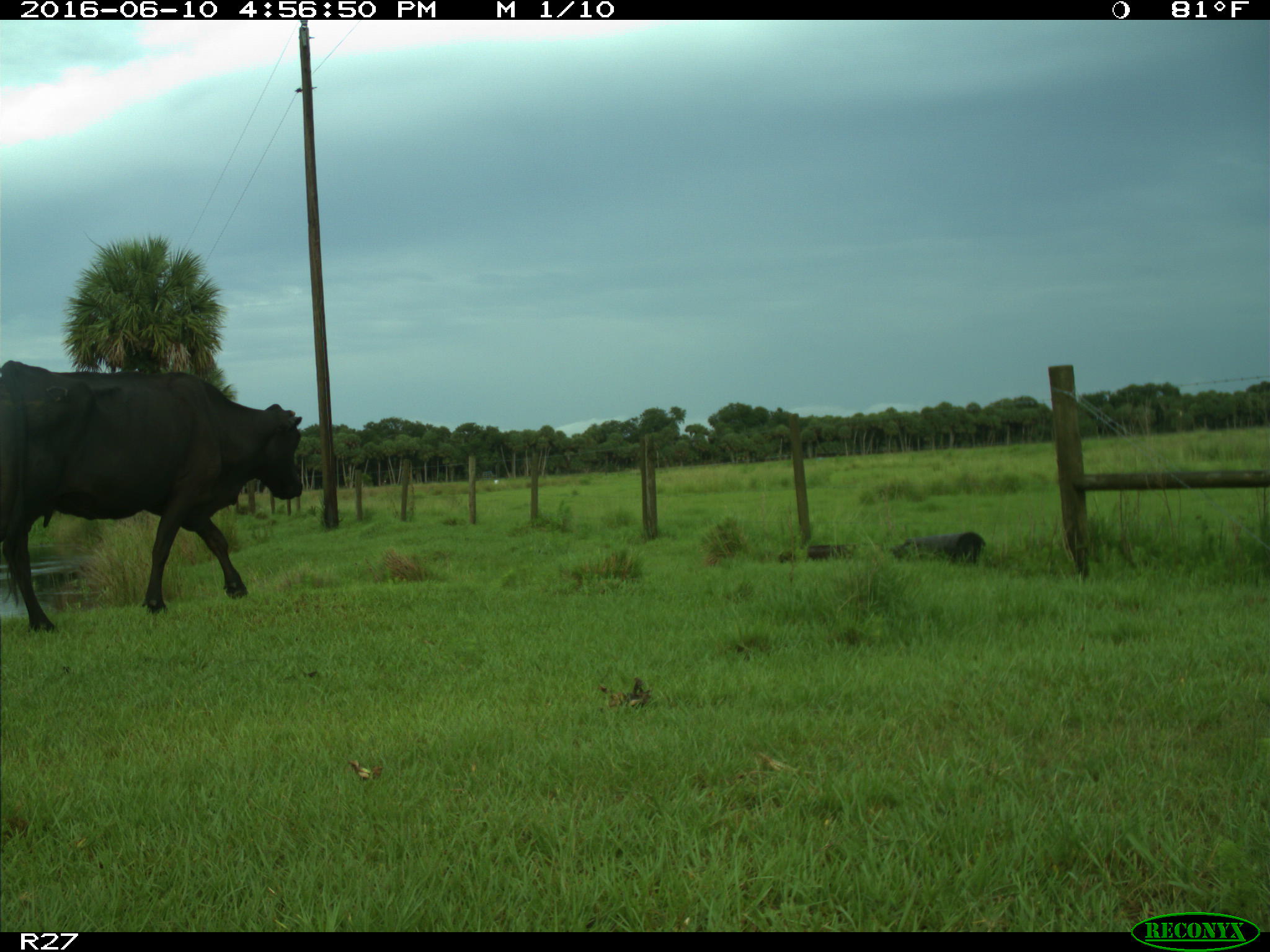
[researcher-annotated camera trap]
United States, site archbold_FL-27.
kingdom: Animalia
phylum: Chordata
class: Mammalia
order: Artiodactyla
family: Bovidae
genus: Bos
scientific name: Bos taurus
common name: domestic cow